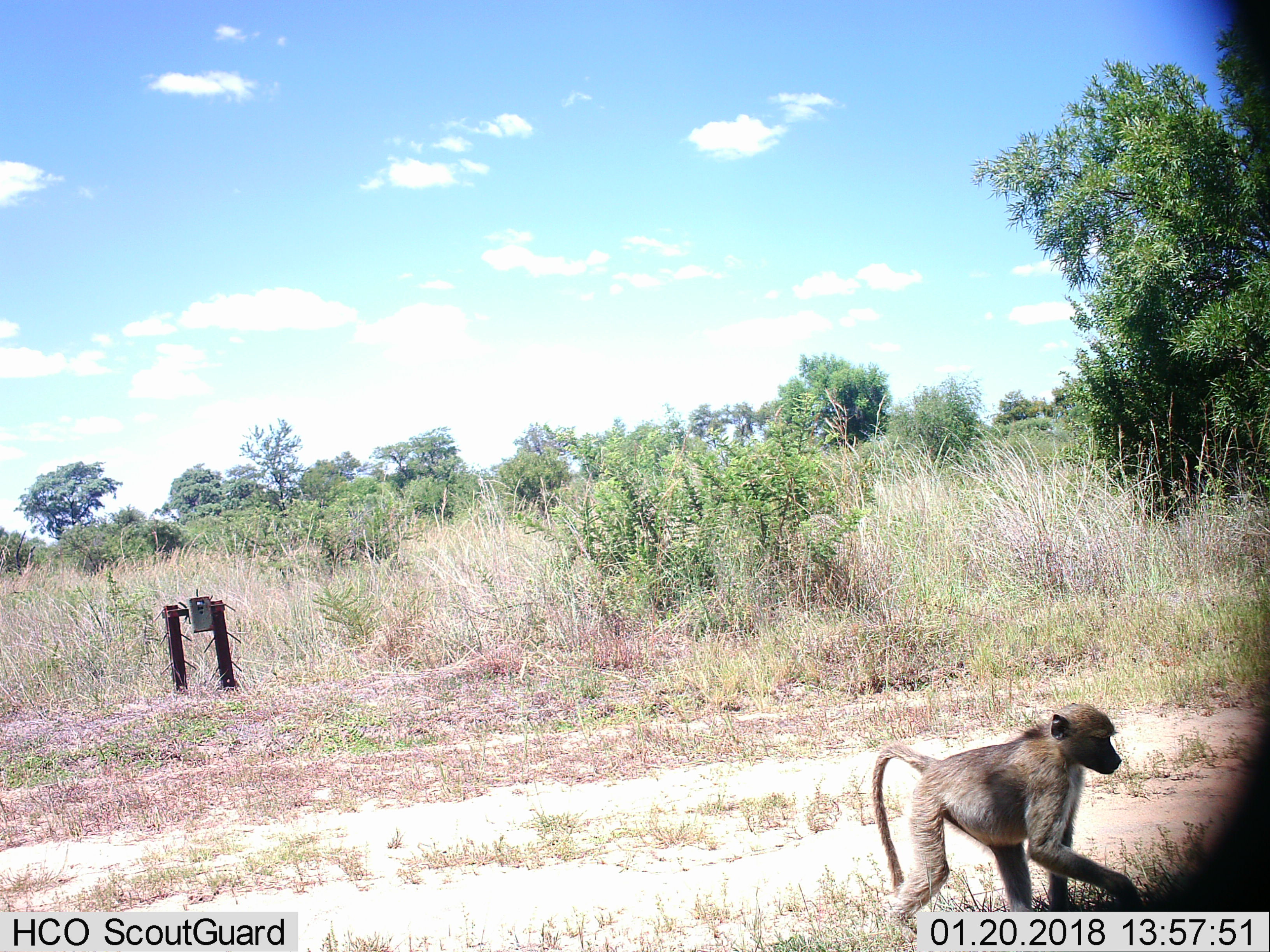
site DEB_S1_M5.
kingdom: Animalia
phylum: Chordata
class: Mammalia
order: Primates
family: Cercopithecidae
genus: Papio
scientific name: Papio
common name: baboon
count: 1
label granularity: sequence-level